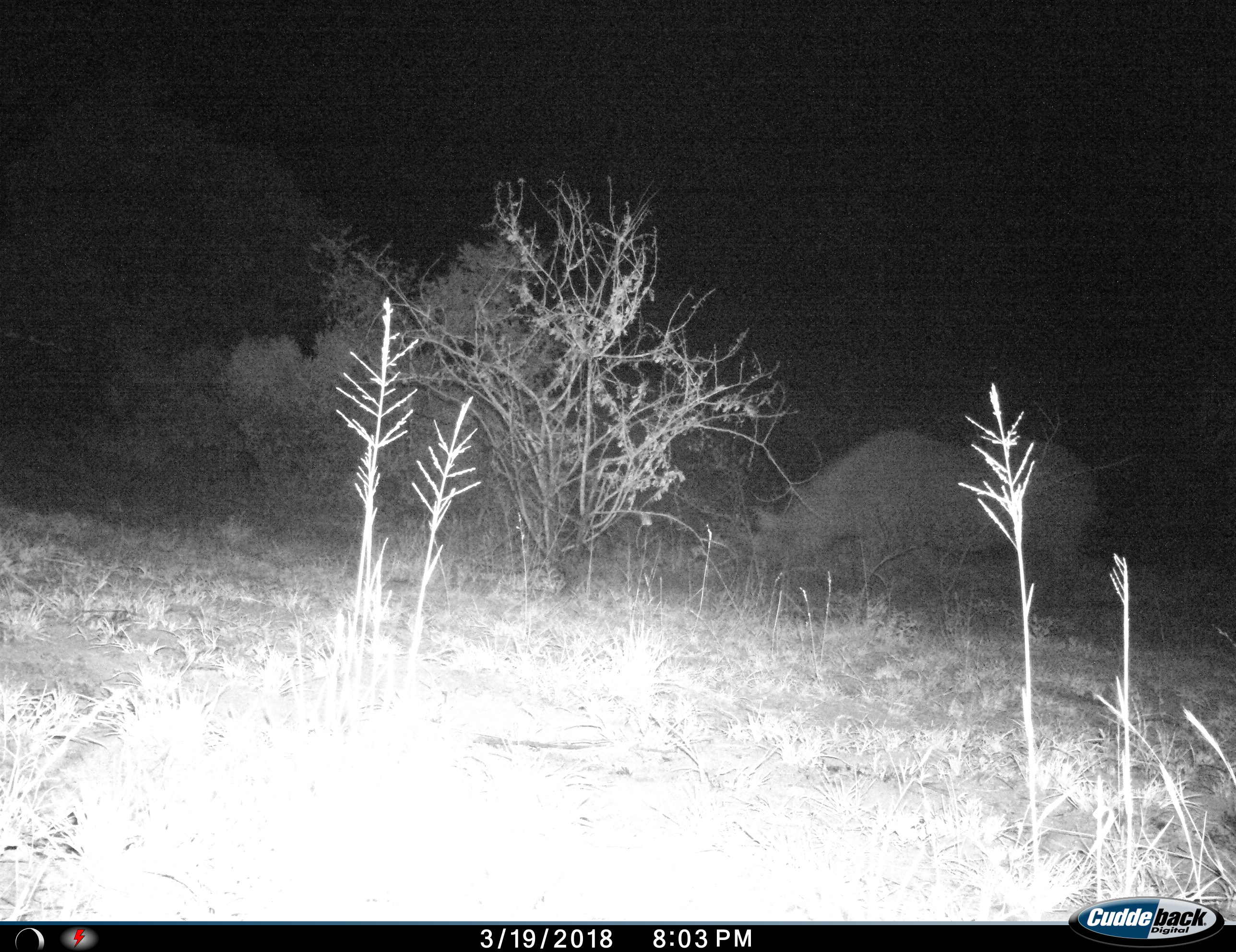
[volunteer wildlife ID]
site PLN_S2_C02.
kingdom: Animalia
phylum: Chordata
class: Mammalia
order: Perissodactyla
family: Rhinocerotidae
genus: Diceros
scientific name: Diceros bicornis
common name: black rhinoceros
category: rhinocerosblack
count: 1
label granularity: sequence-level